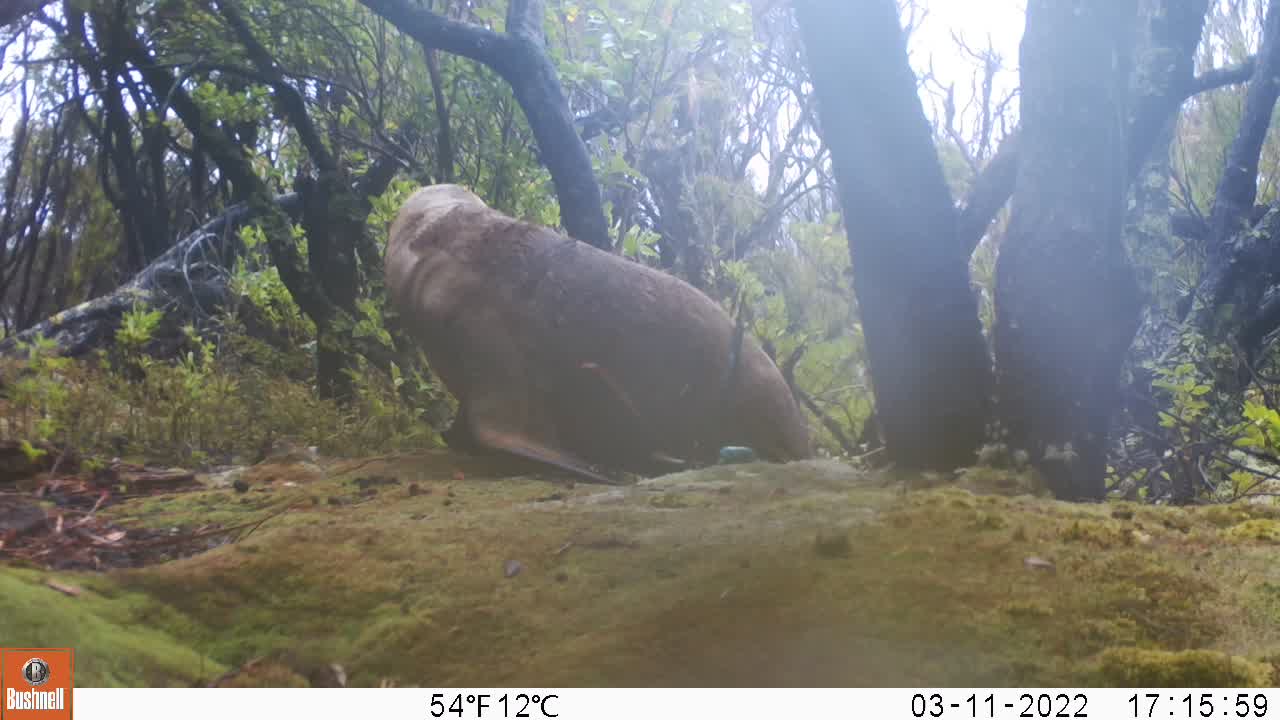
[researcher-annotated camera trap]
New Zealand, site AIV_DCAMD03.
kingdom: Animalia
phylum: Chordata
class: Mammalia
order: Carnivora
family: Otariidae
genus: Phocarctos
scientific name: Phocarctos hookeri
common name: new zealand sea lion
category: sealion